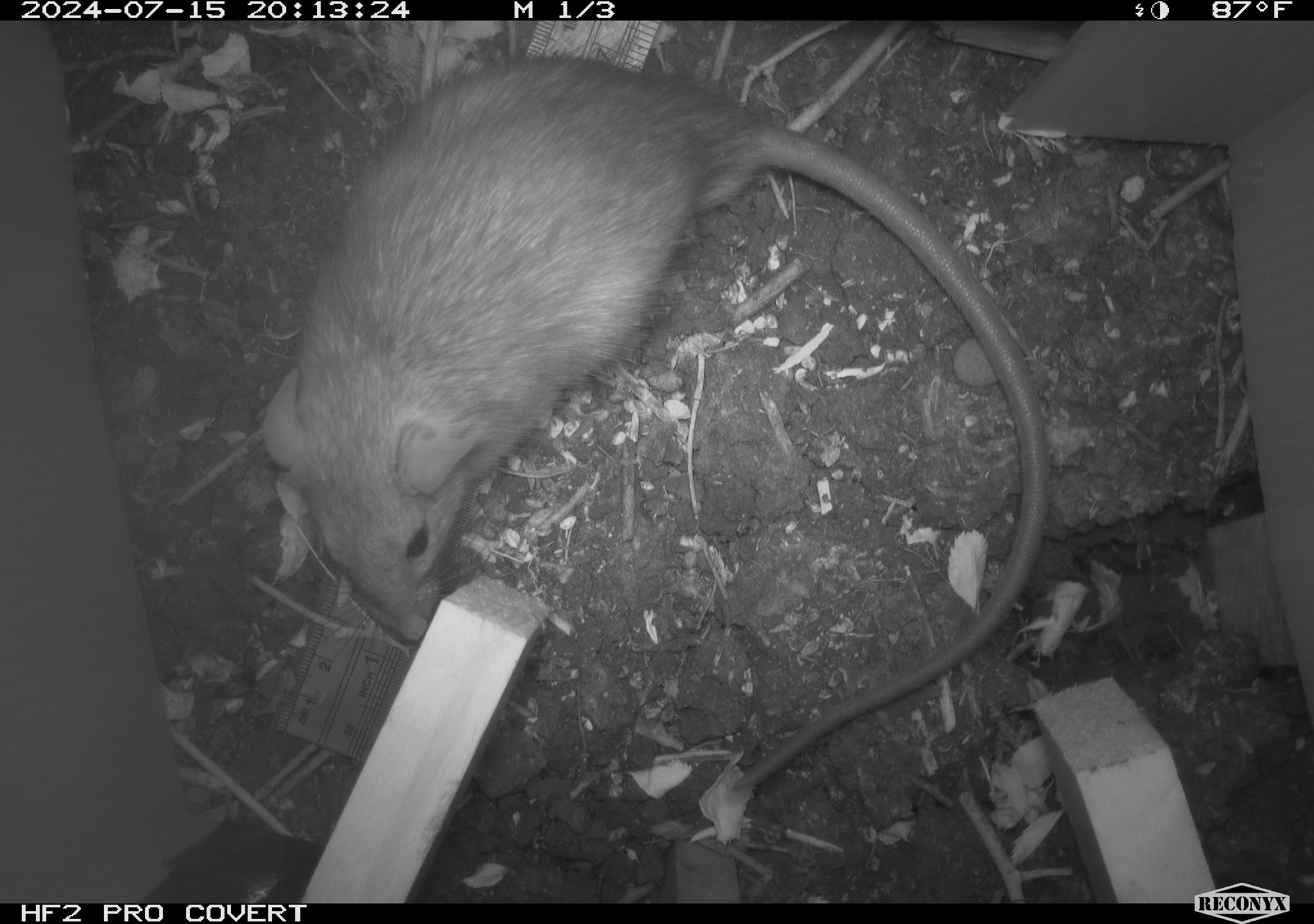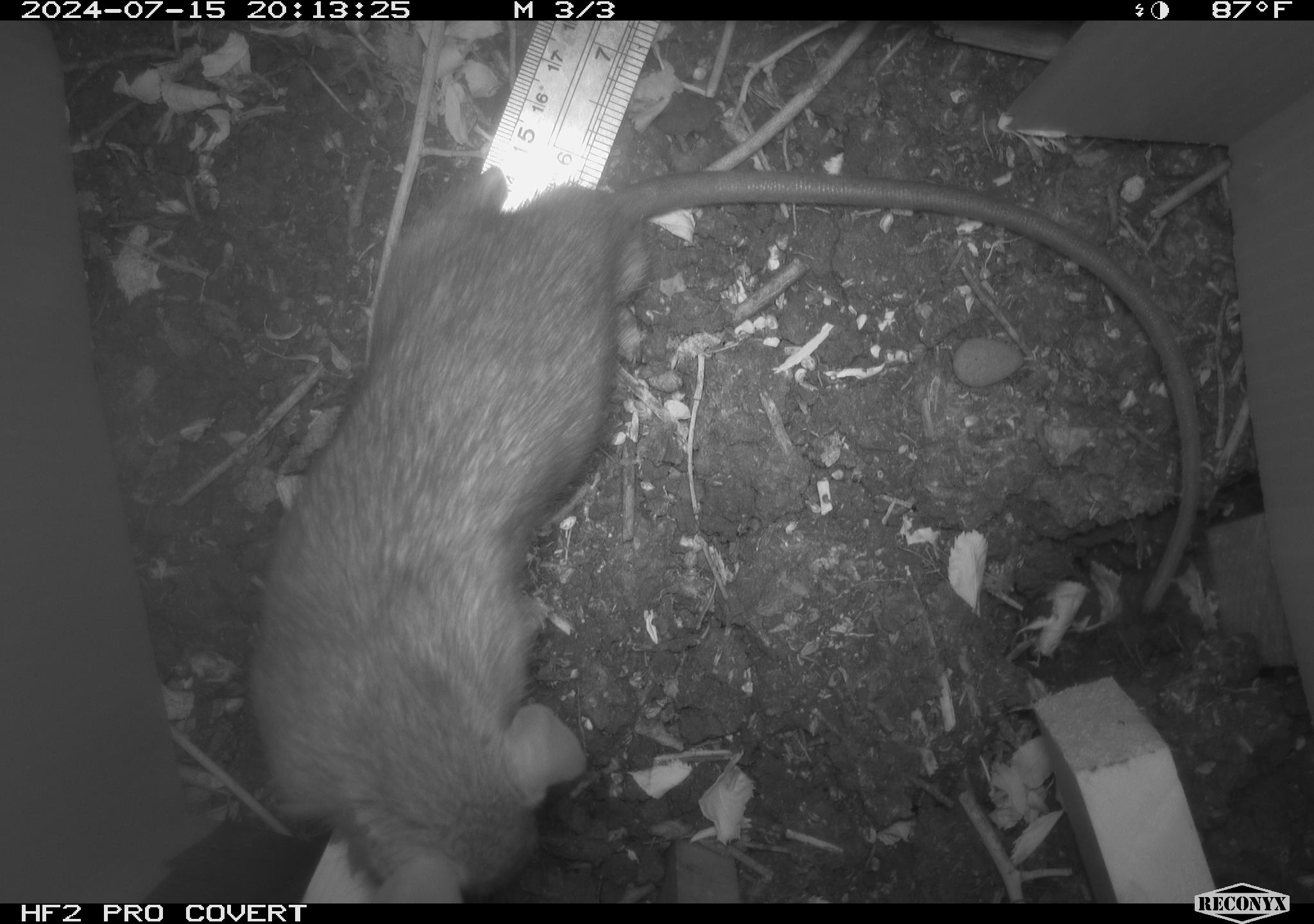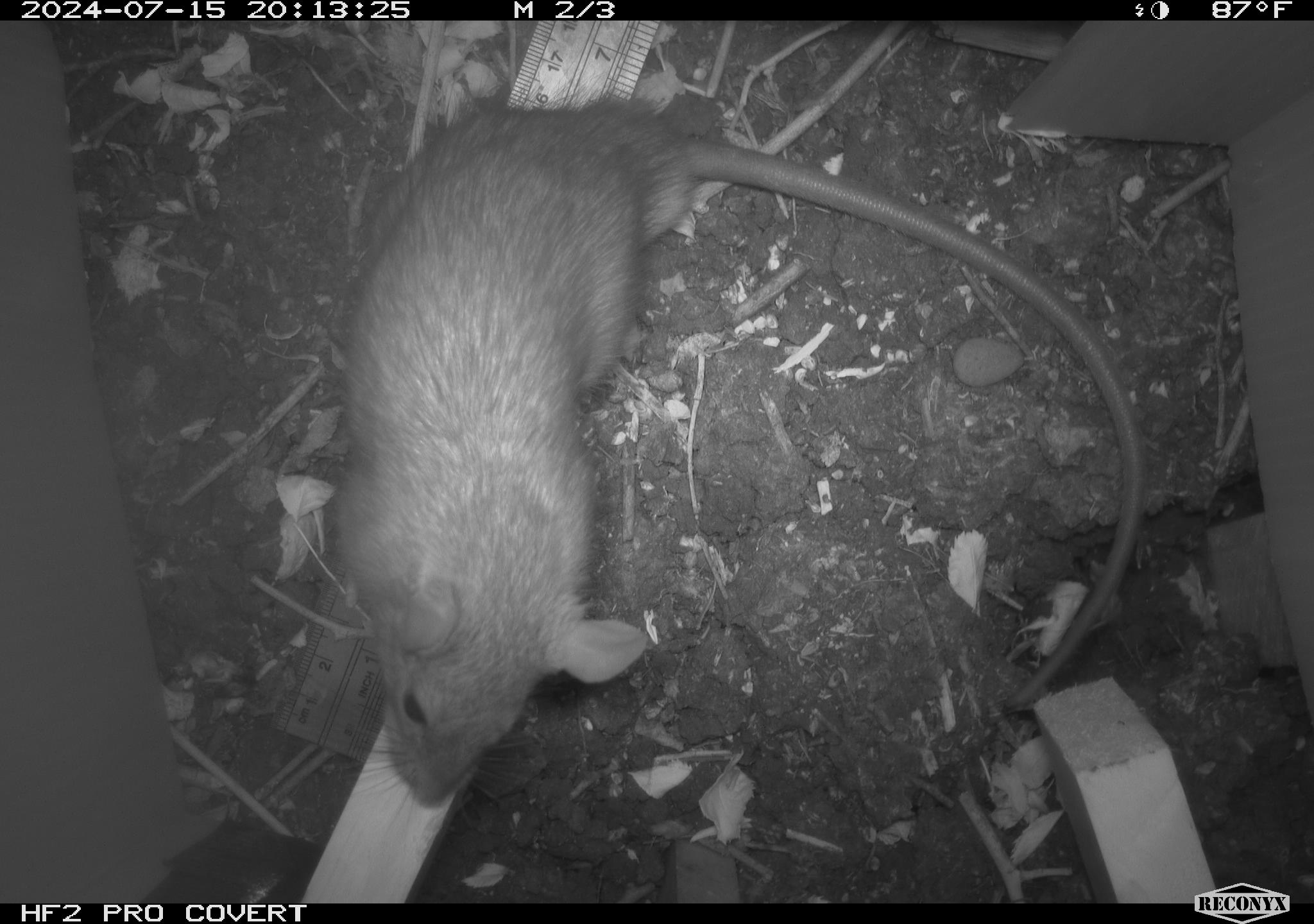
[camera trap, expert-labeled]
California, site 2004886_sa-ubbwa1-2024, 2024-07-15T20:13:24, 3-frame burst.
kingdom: Animalia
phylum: Chordata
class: Mammalia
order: Rodentia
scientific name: Rodentia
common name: woodrat or rat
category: woodrat or rat species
Woodrat or rat species (woodrat or rat) (Rodentia).